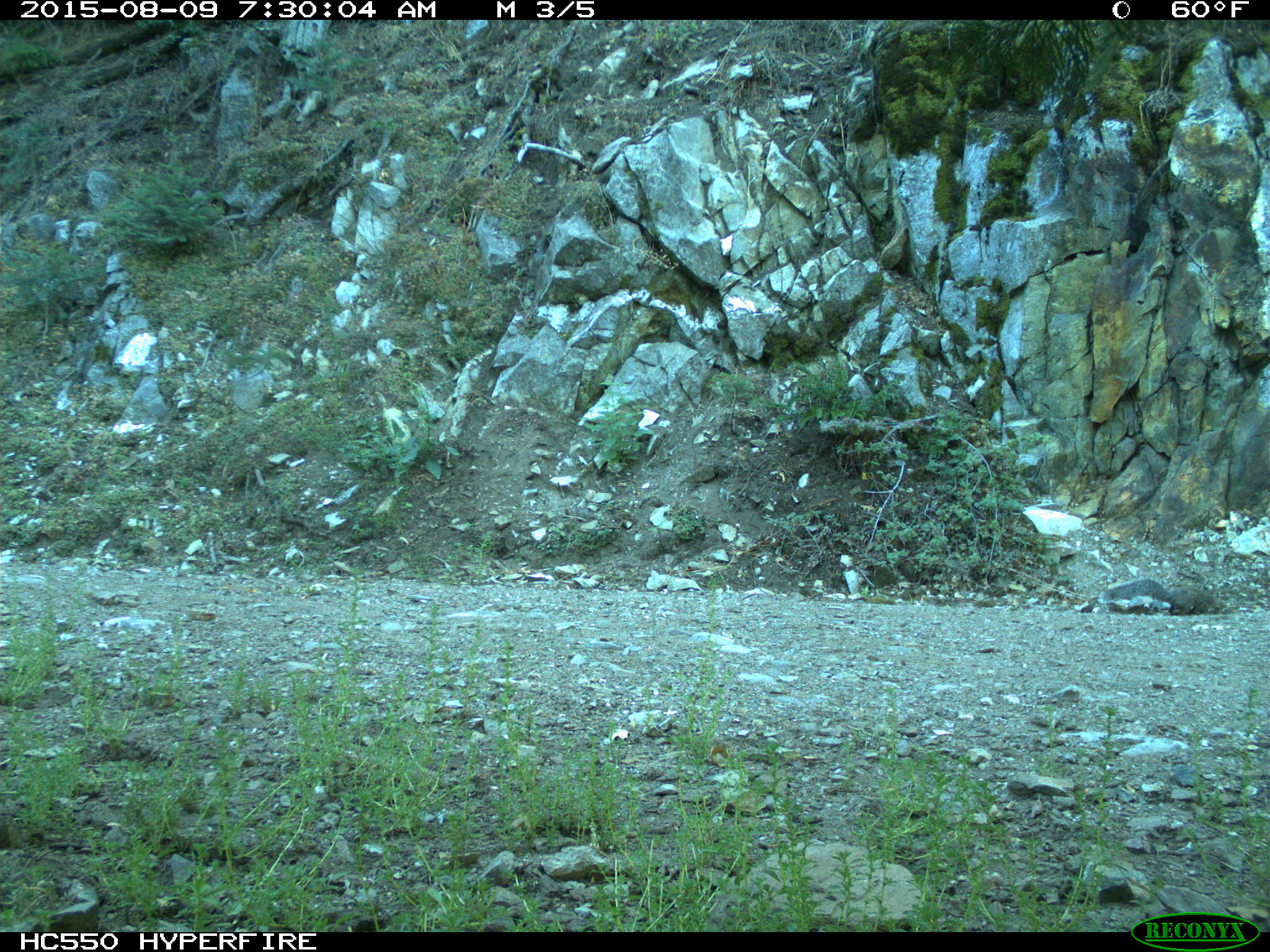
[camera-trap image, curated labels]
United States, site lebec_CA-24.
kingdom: Animalia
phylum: Chordata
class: Mammalia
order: Rodentia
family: Sciuridae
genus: Sciurus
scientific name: Sciurus carolinensis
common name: eastern gray squirrel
Sciurus carolinensis (eastern gray squirrel).